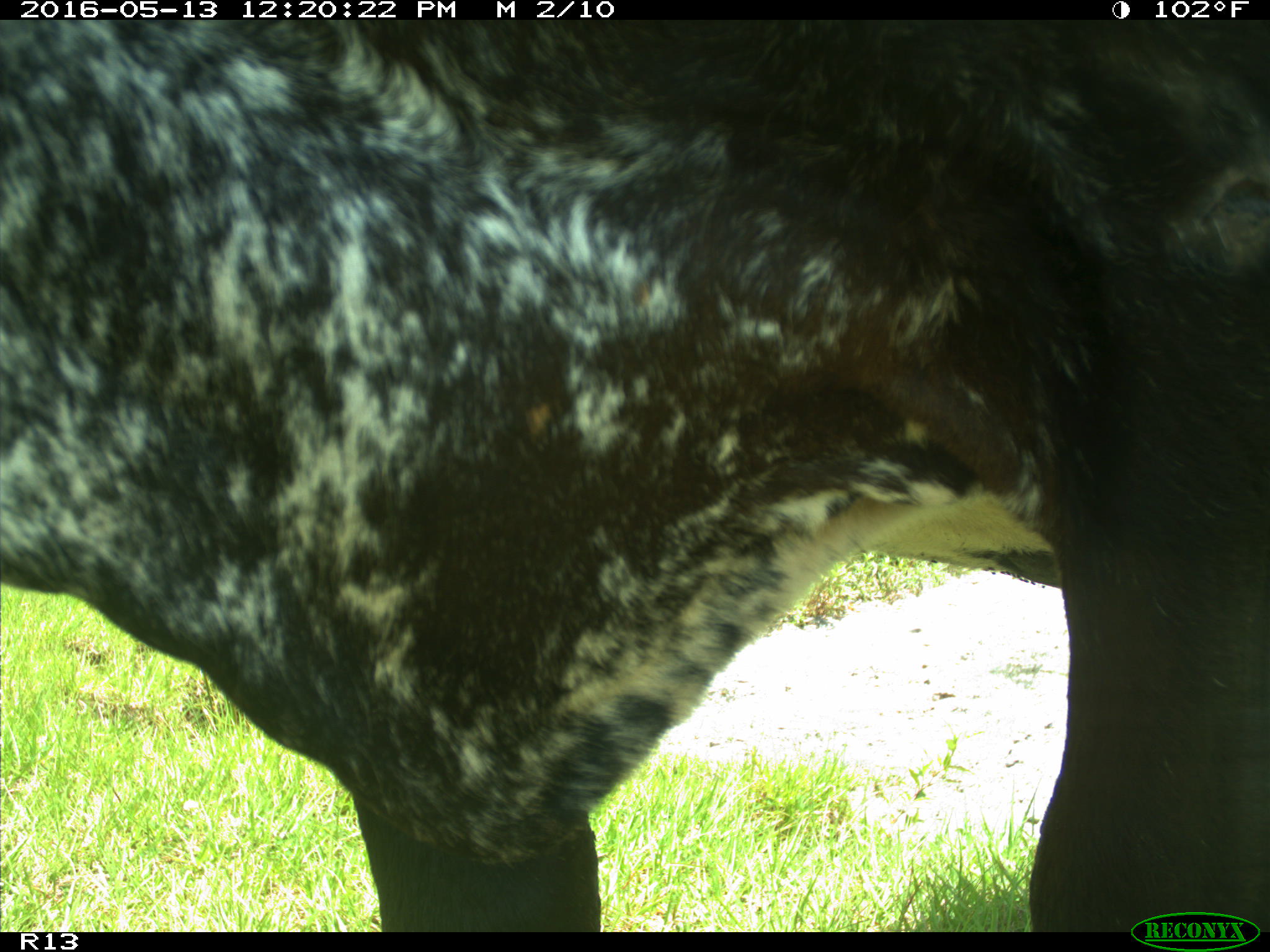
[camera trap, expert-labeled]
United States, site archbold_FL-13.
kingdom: Animalia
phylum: Chordata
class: Mammalia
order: Artiodactyla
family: Bovidae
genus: Bos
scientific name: Bos taurus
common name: domestic cow